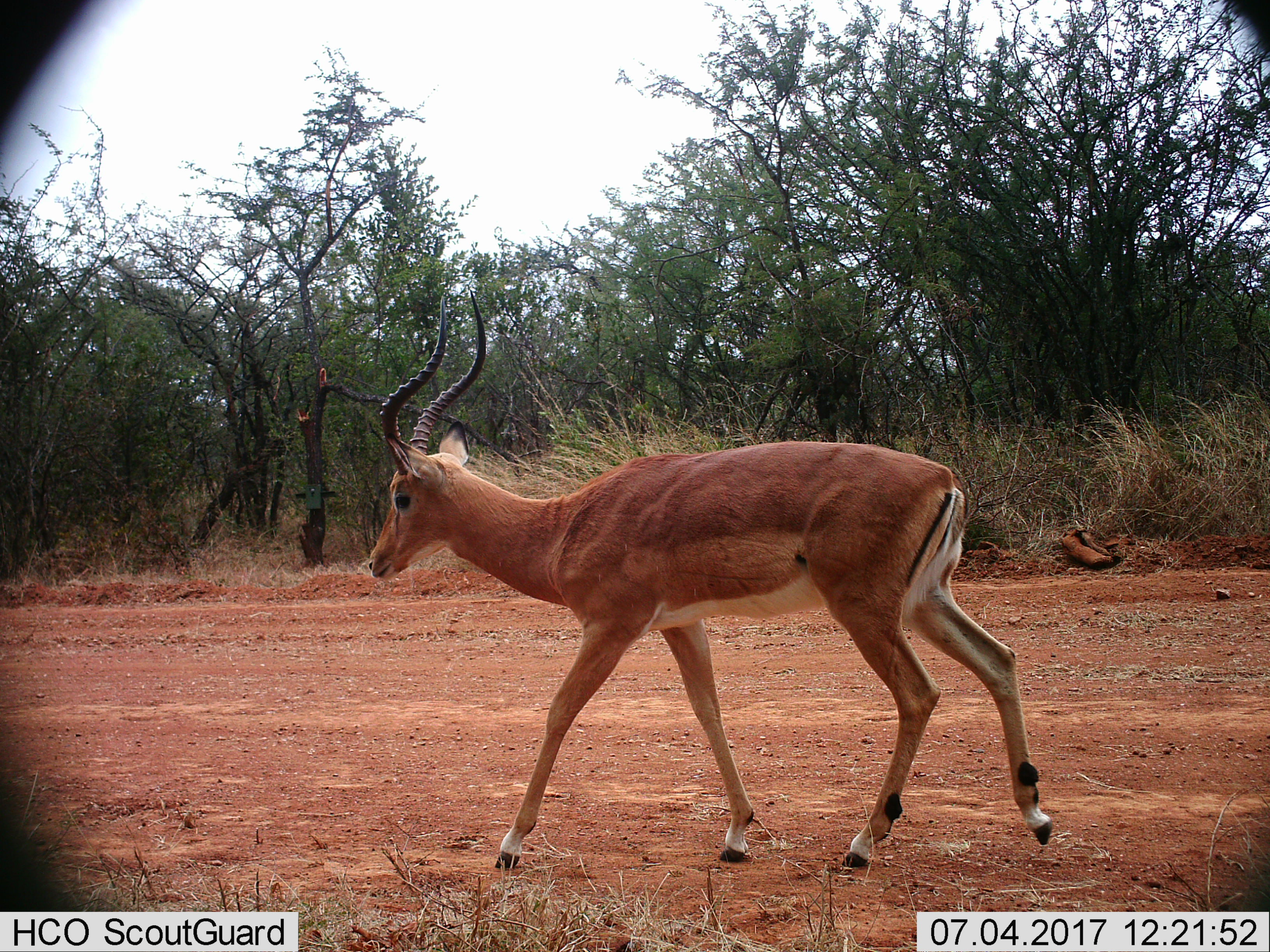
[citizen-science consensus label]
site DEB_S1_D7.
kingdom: Animalia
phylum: Chordata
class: Mammalia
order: Artiodactyla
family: Bovidae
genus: Aepyceros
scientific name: Aepyceros melampus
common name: impala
Impala (Aepyceros melampus), count 1. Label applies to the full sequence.